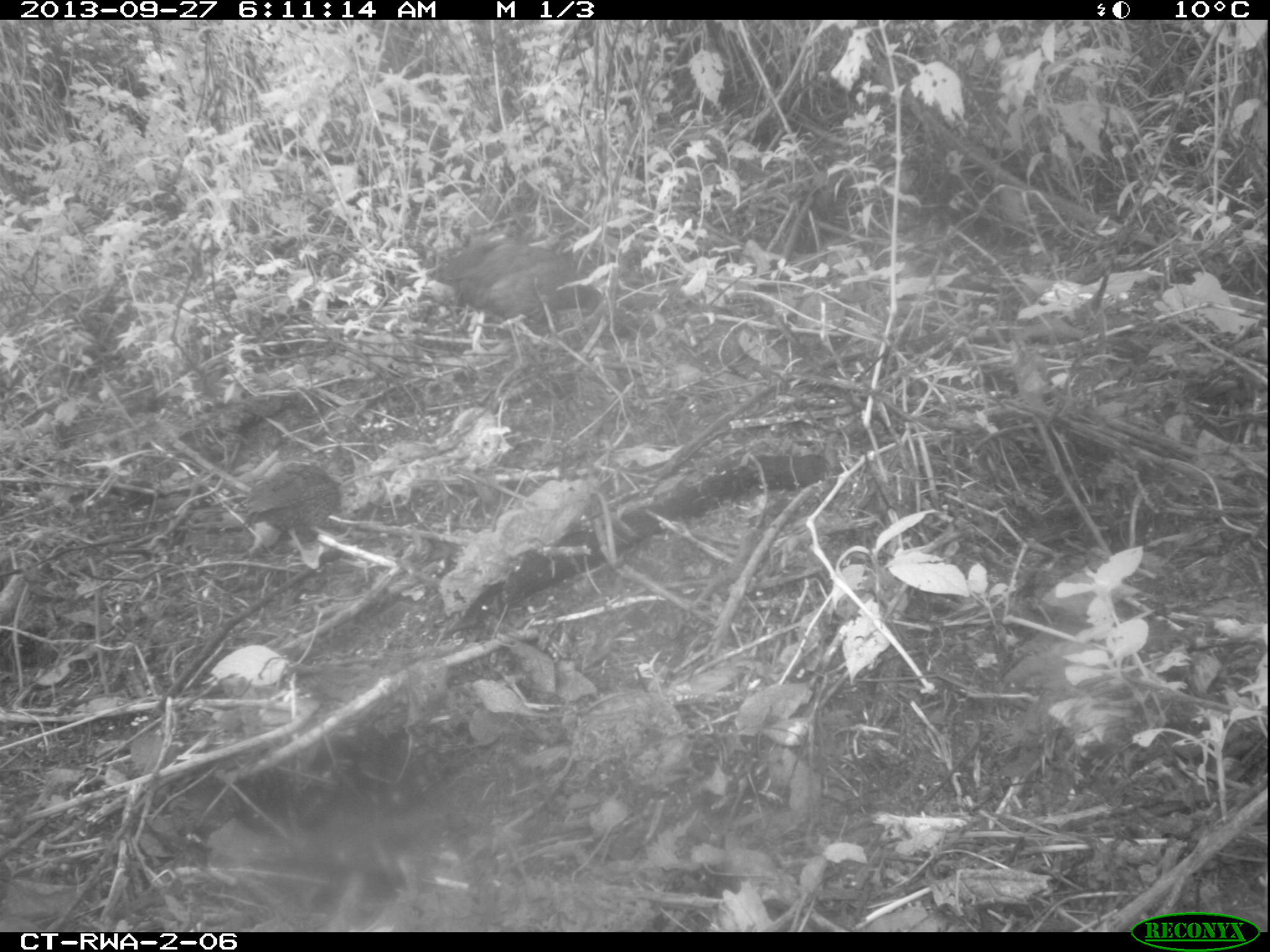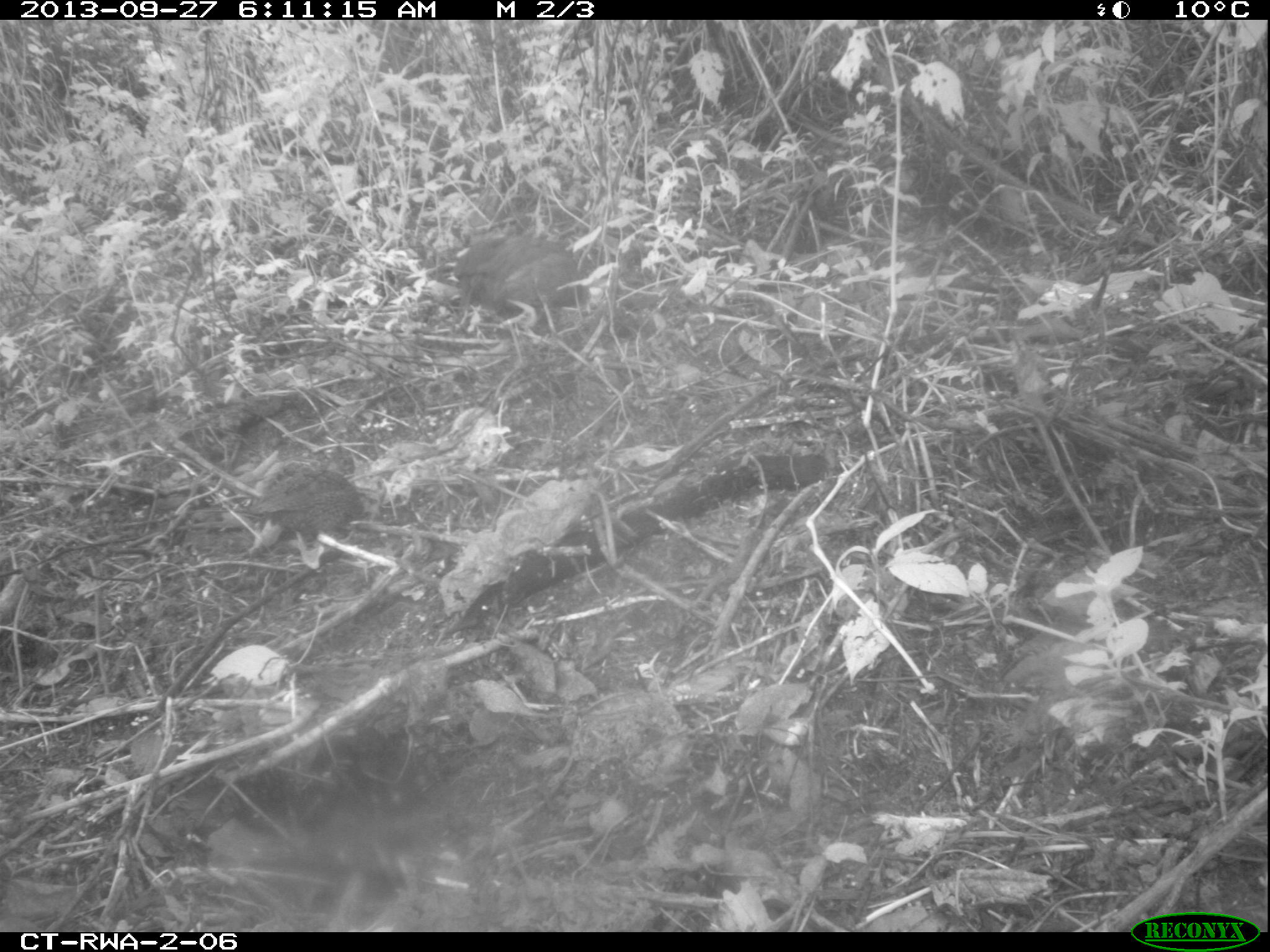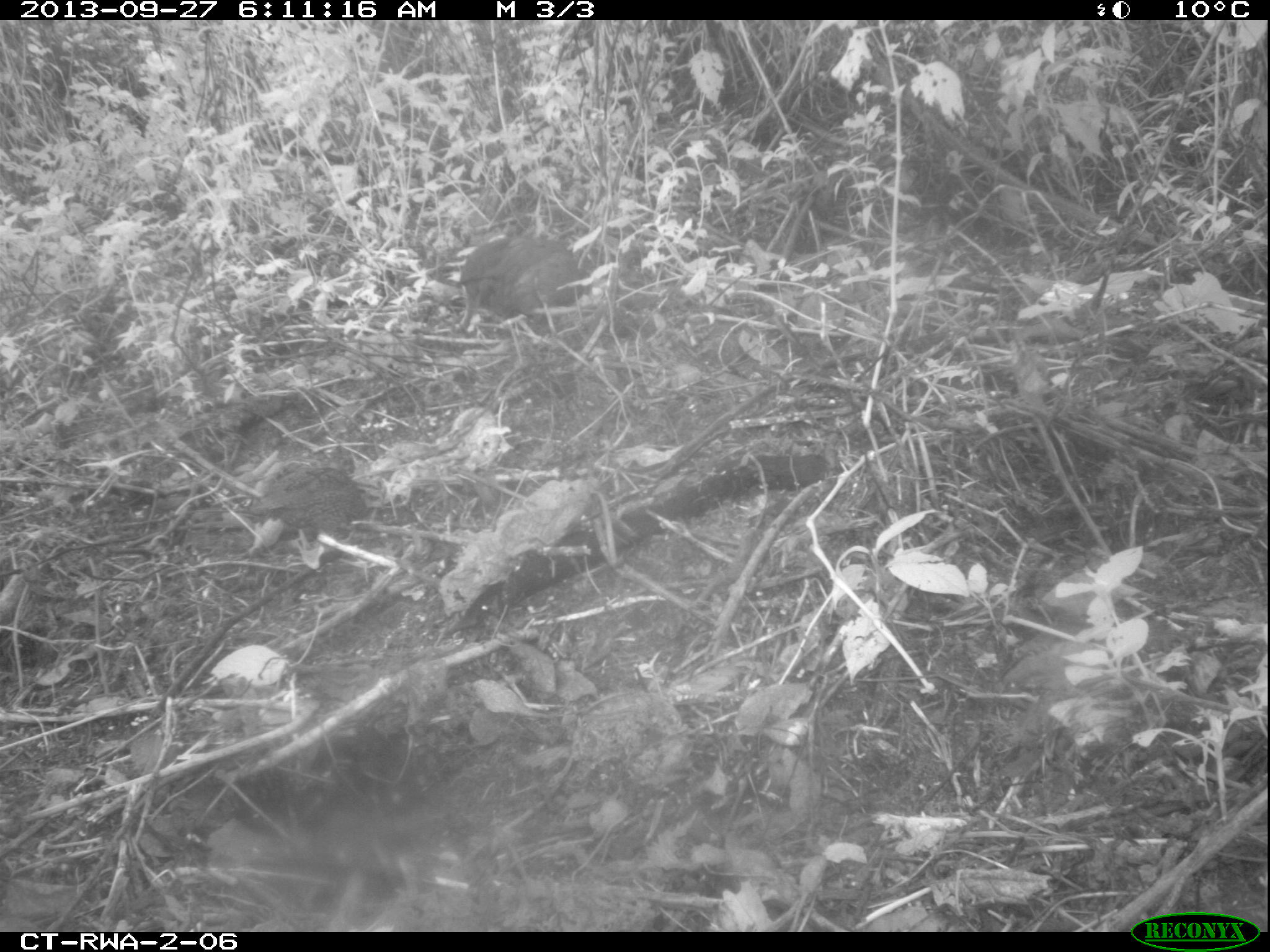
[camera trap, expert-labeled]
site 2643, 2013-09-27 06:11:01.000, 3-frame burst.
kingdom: Animalia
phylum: Chordata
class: Aves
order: Galliformes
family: Phasianidae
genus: Pternistis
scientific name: Pternistis nobilis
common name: handsome francolin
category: francolinus nobilis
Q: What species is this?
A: Francolinus nobilis (handsome francolin) (Pternistis nobilis).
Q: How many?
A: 2.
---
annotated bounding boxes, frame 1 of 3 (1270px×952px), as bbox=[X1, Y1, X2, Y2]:
francolinus nobilis: bbox=[424, 217, 661, 355]; bbox=[232, 438, 340, 570]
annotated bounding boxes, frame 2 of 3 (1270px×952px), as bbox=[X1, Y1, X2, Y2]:
francolinus nobilis: bbox=[243, 468, 387, 574]; bbox=[448, 230, 595, 328]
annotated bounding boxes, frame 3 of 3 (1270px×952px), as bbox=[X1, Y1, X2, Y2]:
francolinus nobilis: bbox=[227, 462, 365, 552]; bbox=[454, 236, 580, 326]